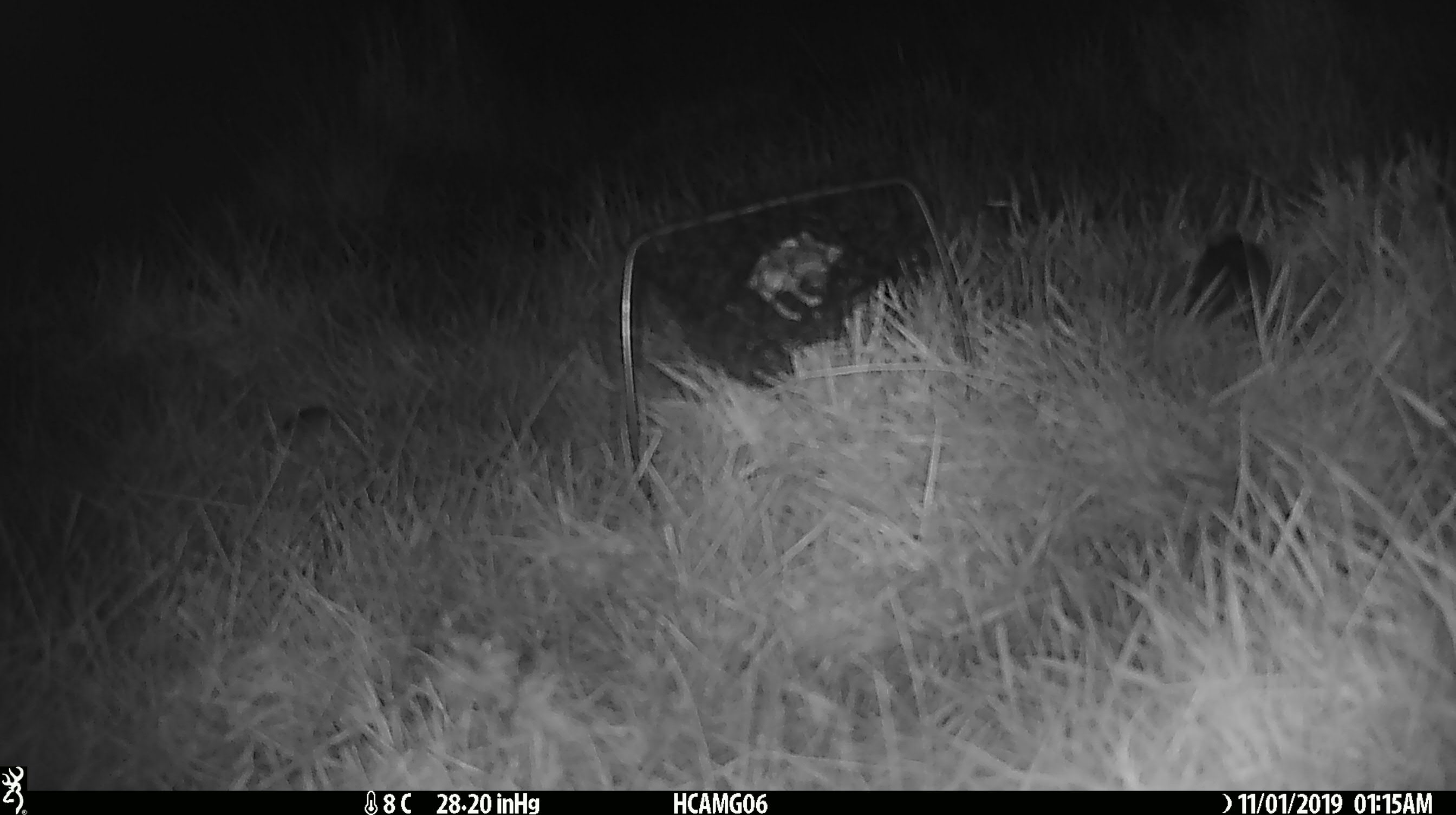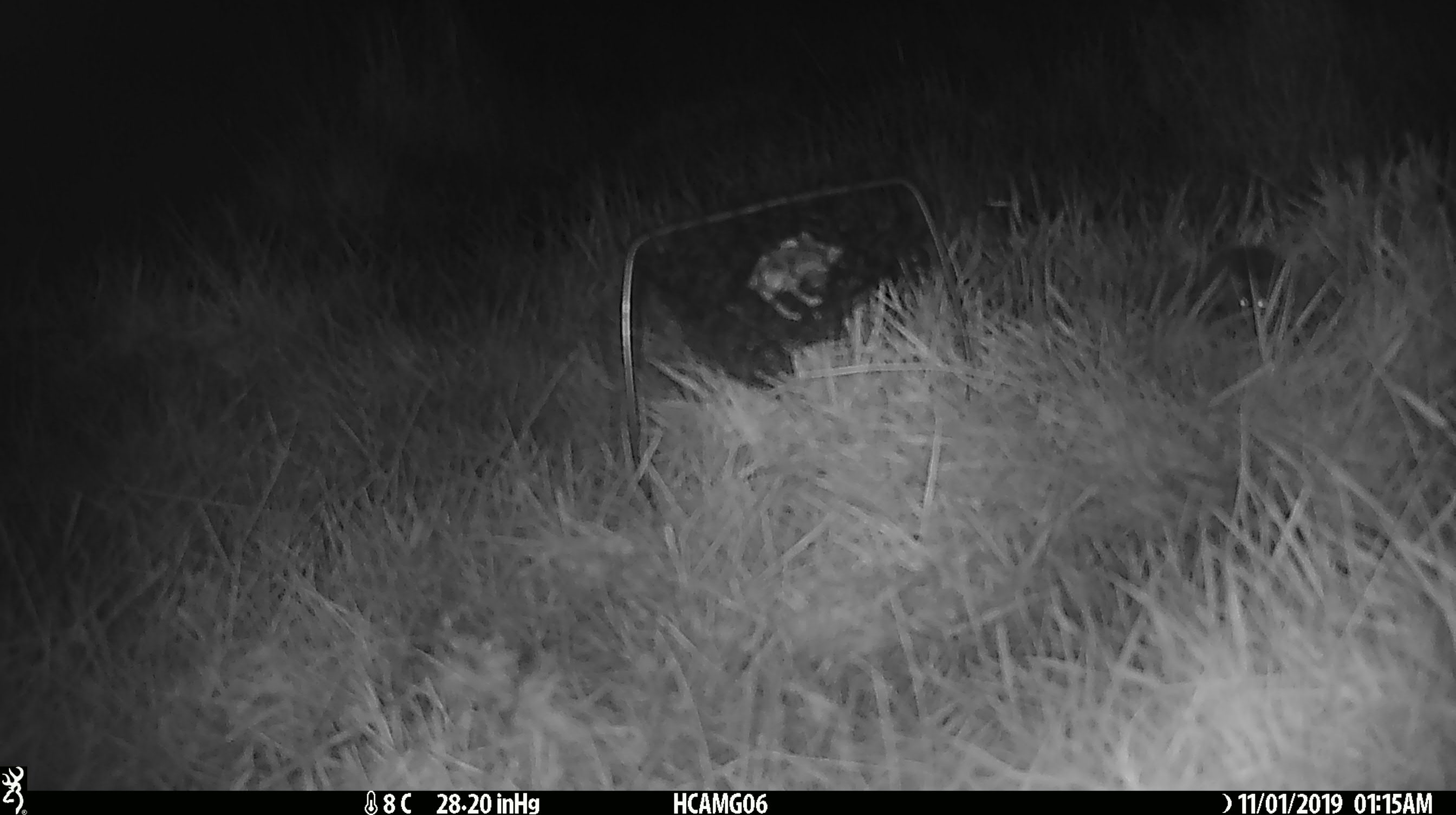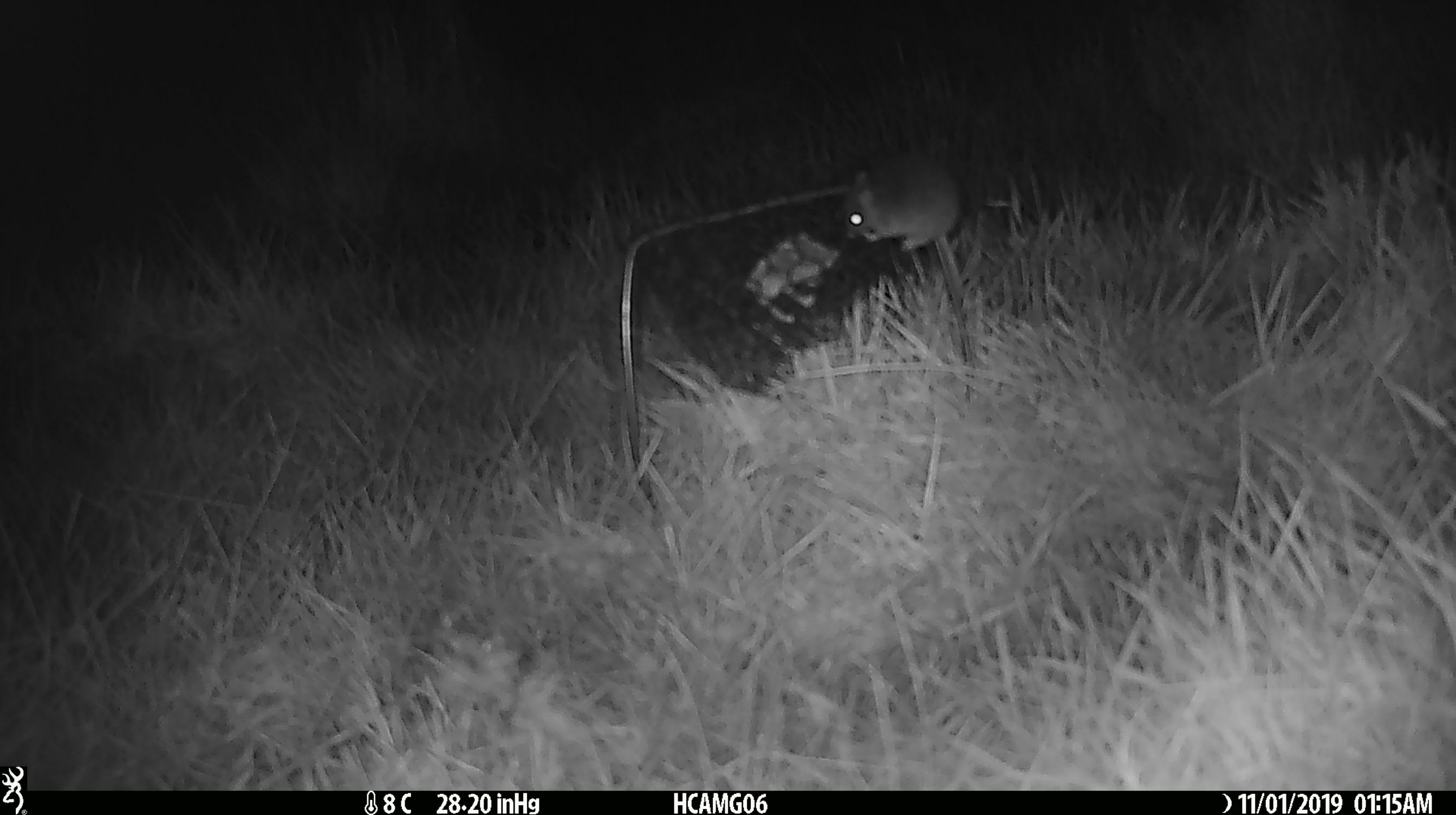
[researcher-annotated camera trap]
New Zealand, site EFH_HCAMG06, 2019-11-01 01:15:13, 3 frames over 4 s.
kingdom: Animalia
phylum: Chordata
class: Mammalia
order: Rodentia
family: Muridae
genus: Mus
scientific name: Mus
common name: mouse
Mouse (Mus).